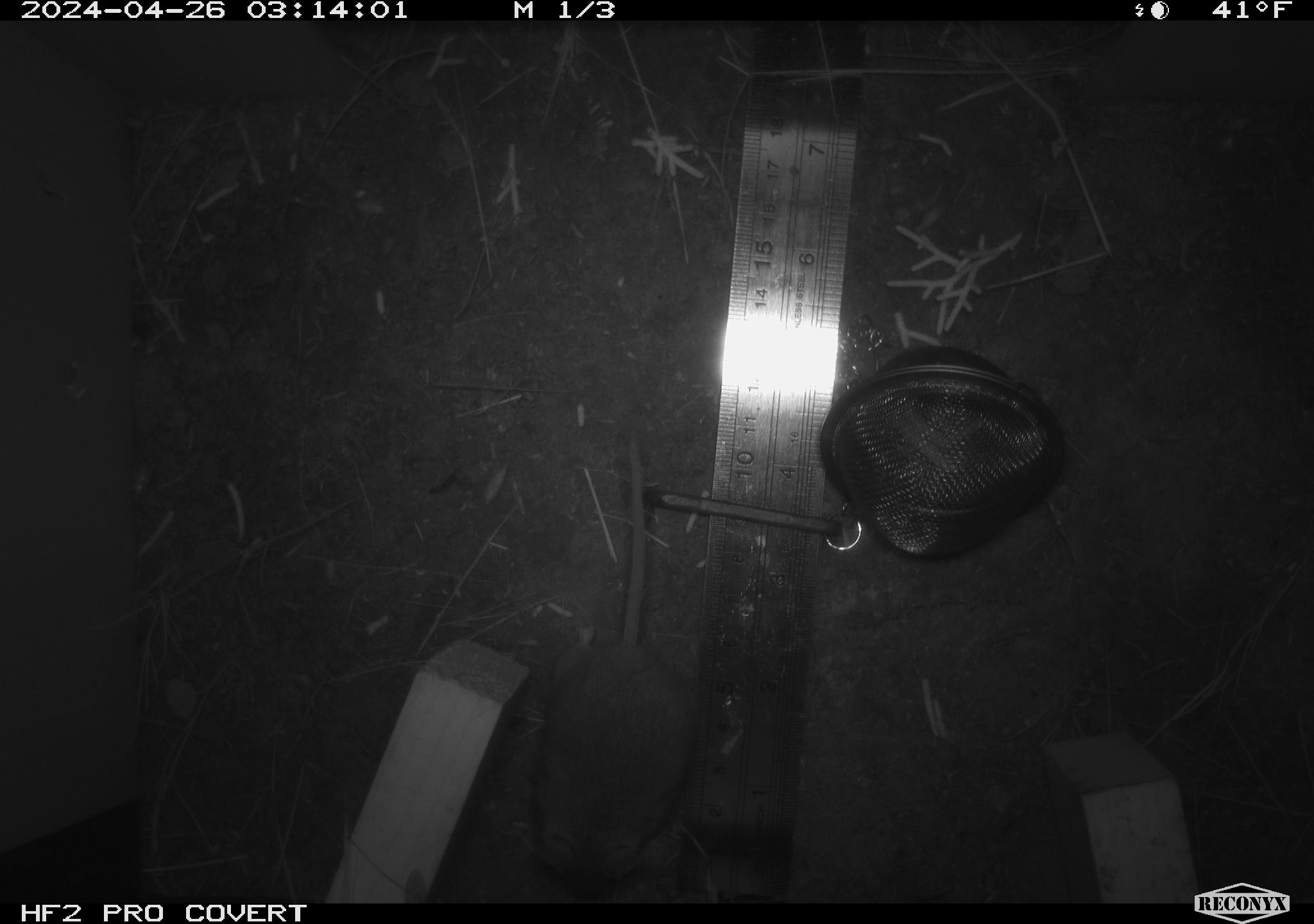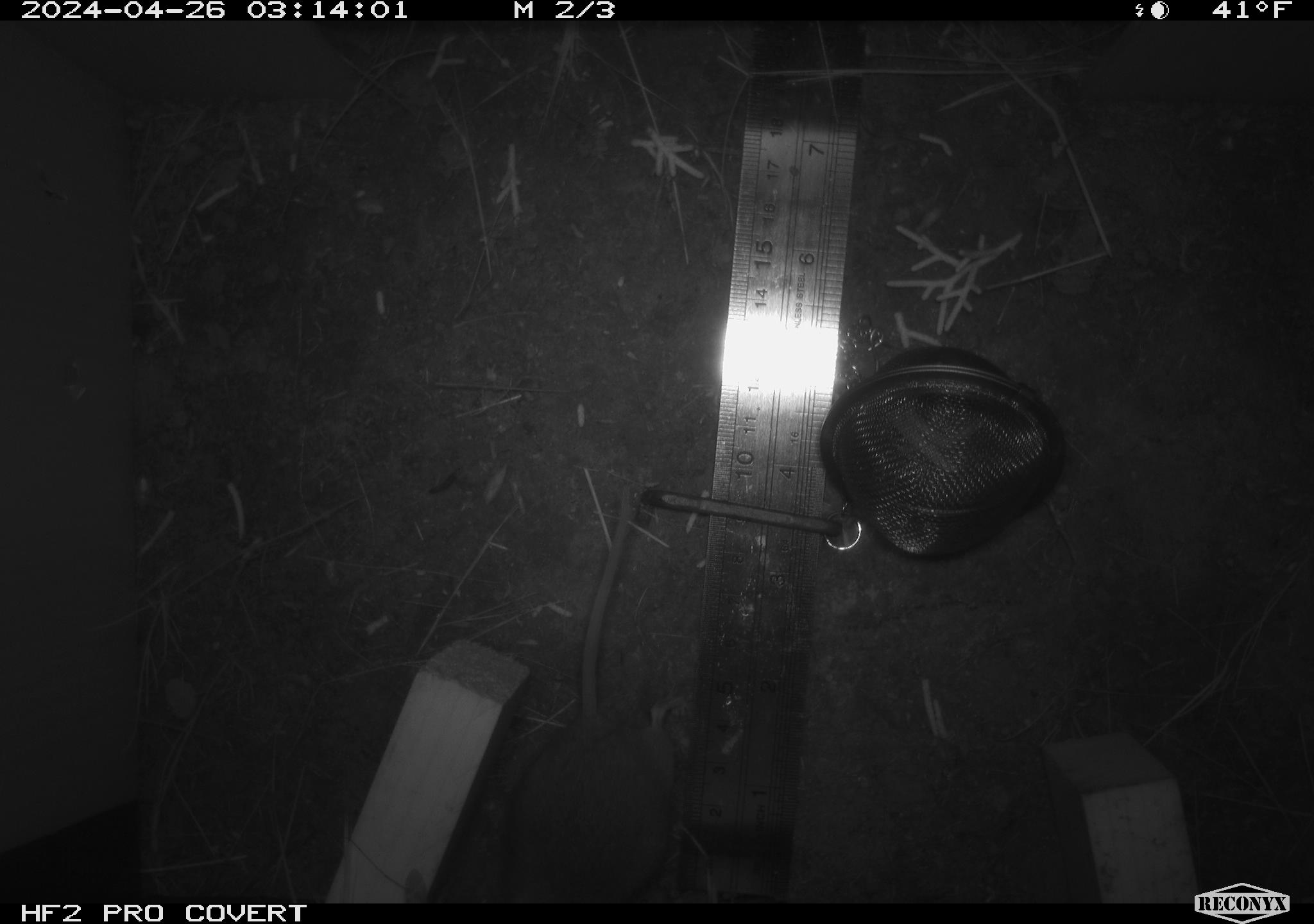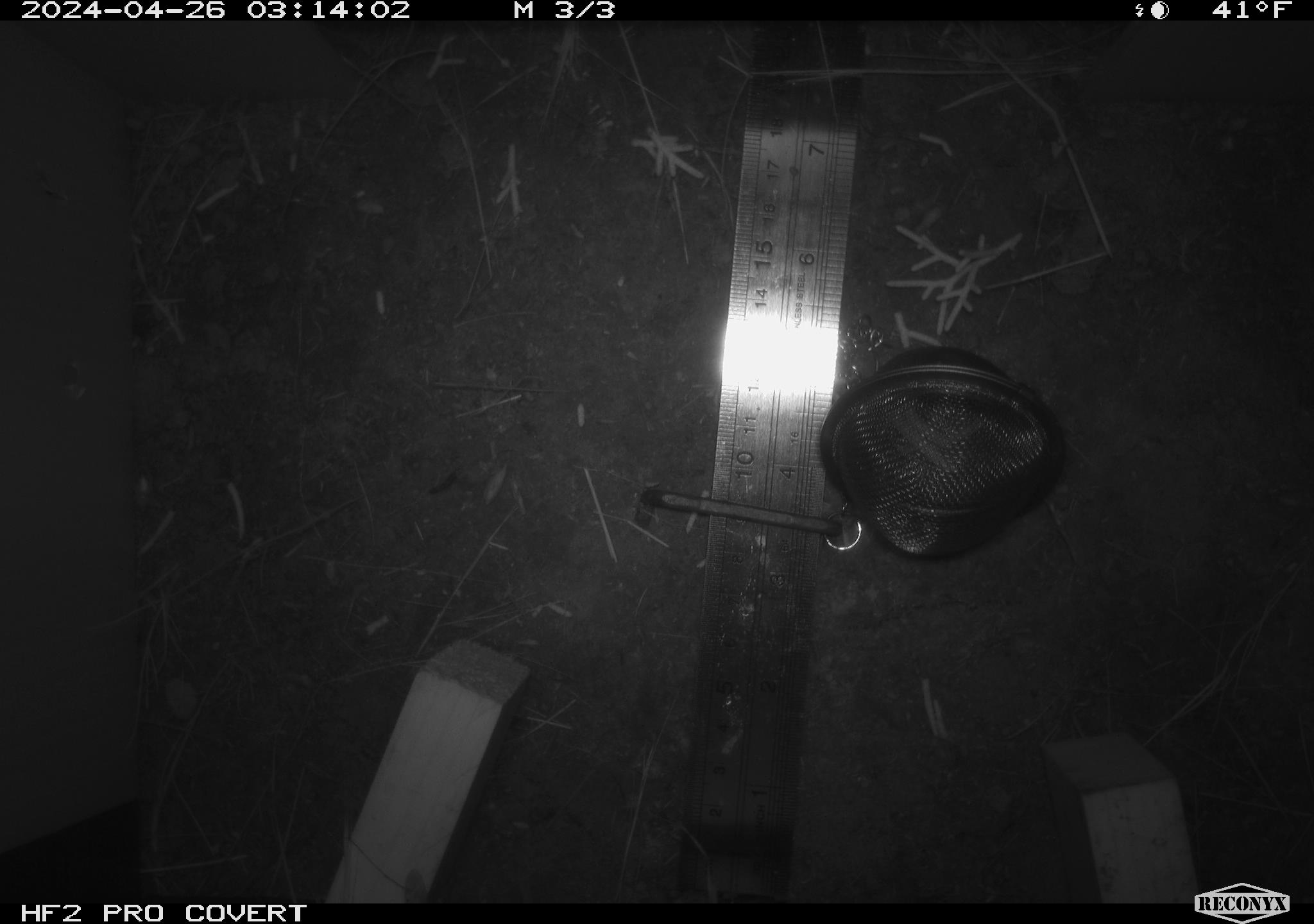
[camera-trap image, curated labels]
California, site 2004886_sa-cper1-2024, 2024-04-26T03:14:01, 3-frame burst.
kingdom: Animalia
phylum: Chordata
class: Mammalia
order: Rodentia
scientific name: Rodentia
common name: rodent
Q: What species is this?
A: Rodent (Rodentia).